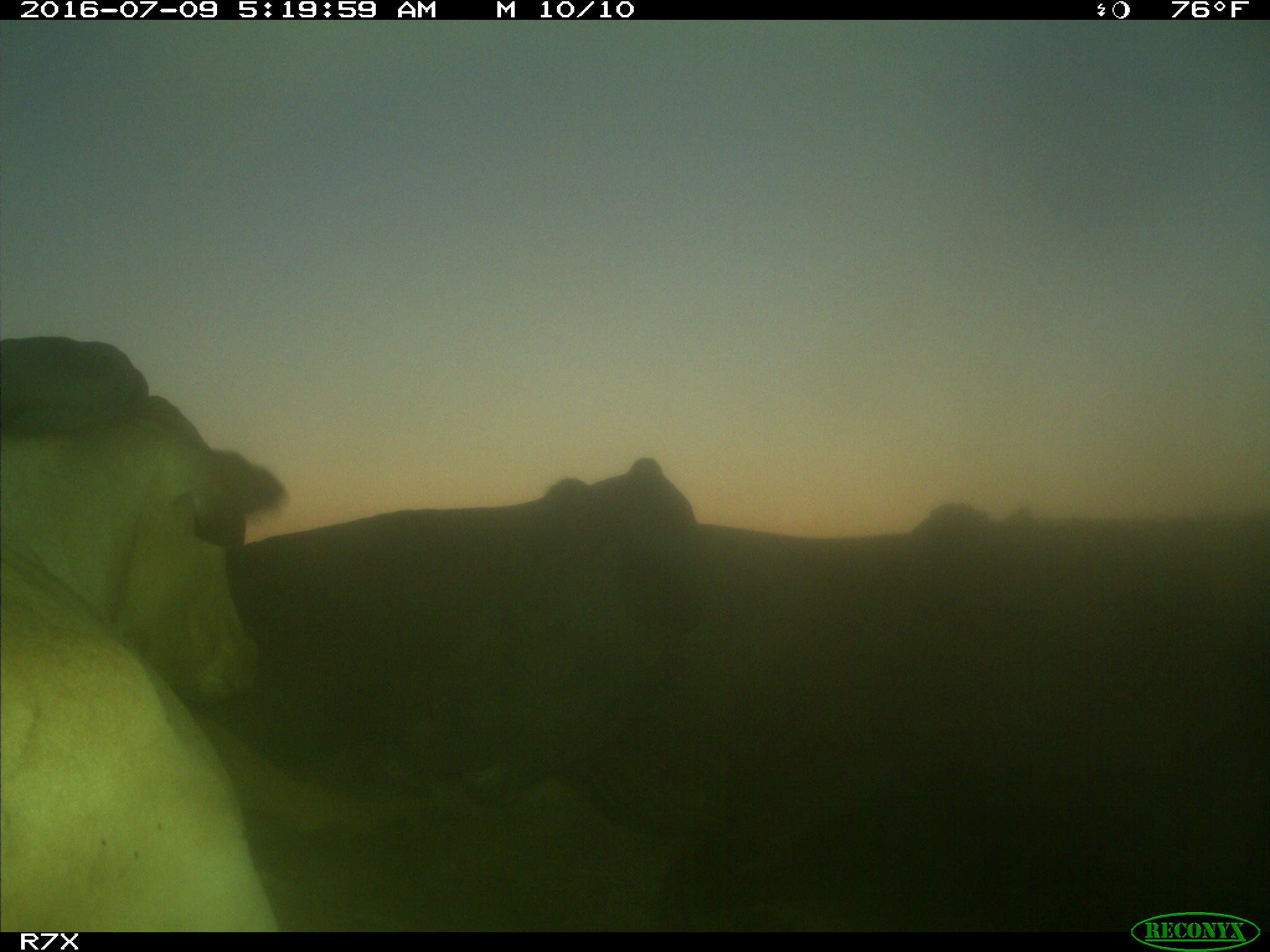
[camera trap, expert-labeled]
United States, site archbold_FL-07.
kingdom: Animalia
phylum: Chordata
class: Mammalia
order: Artiodactyla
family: Bovidae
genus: Bos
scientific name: Bos taurus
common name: domestic cow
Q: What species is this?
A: Bos taurus (domestic cow).